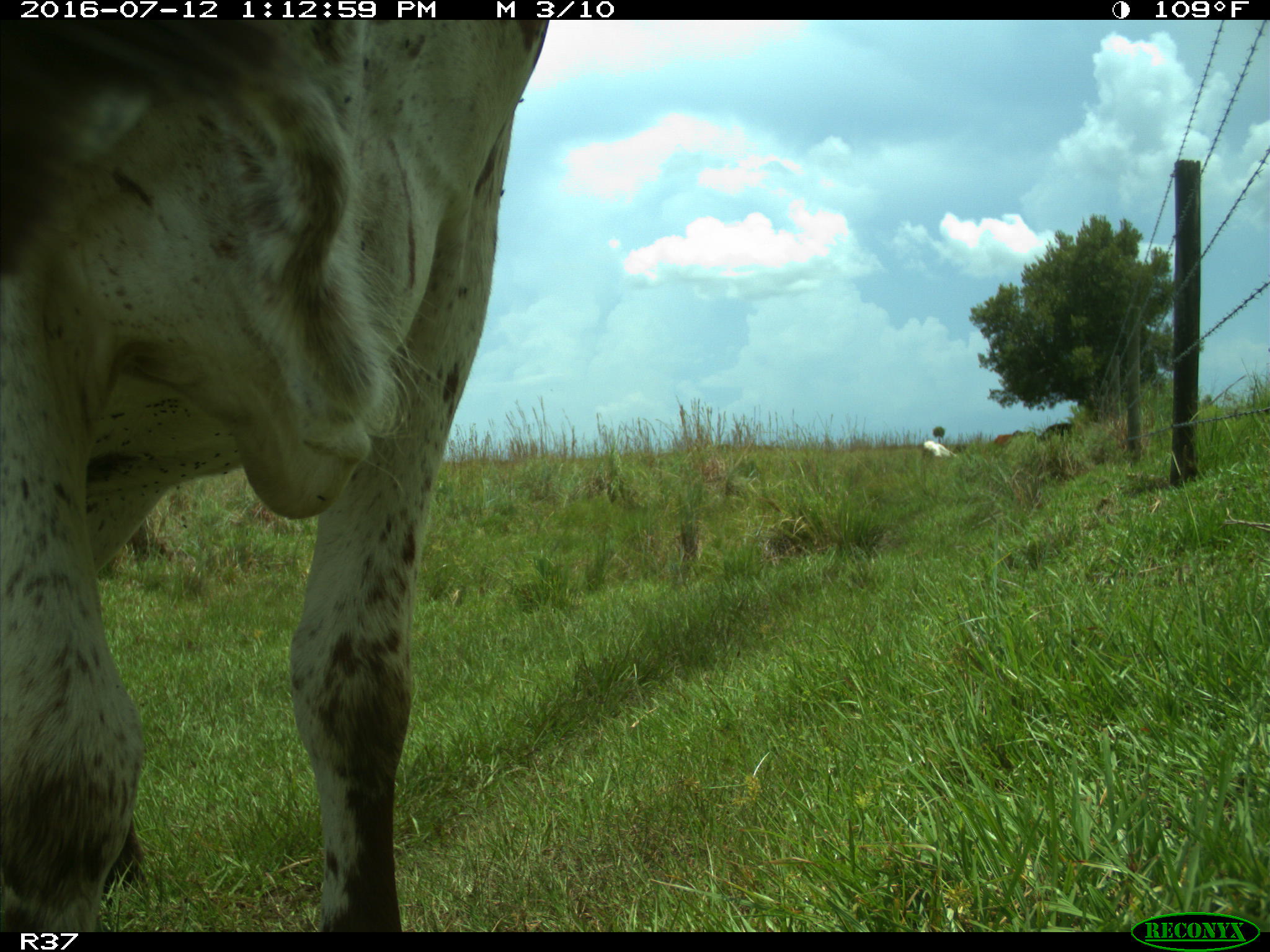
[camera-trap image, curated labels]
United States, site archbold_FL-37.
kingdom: Animalia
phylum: Chordata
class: Mammalia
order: Artiodactyla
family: Bovidae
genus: Bos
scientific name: Bos taurus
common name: domestic cow